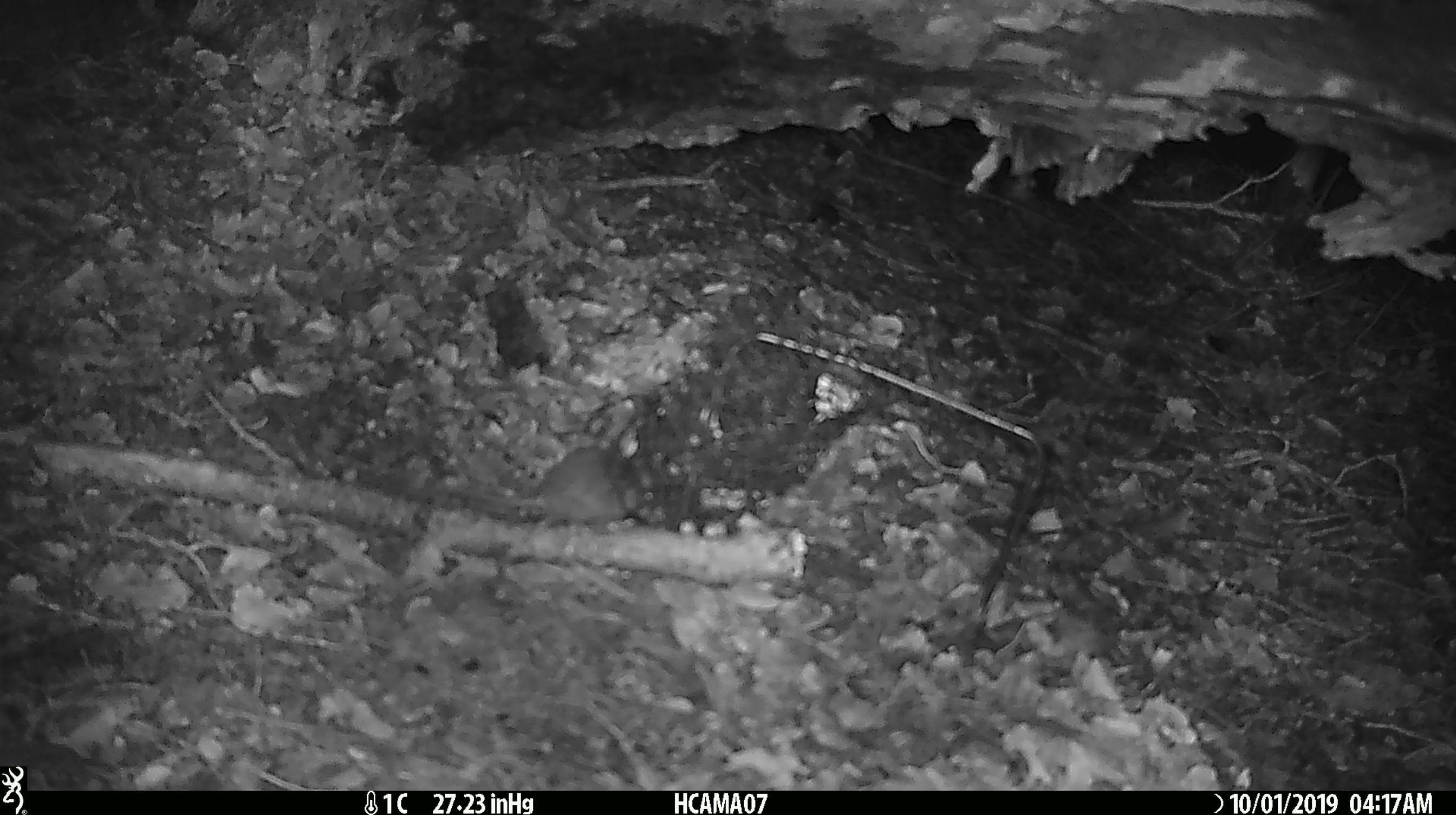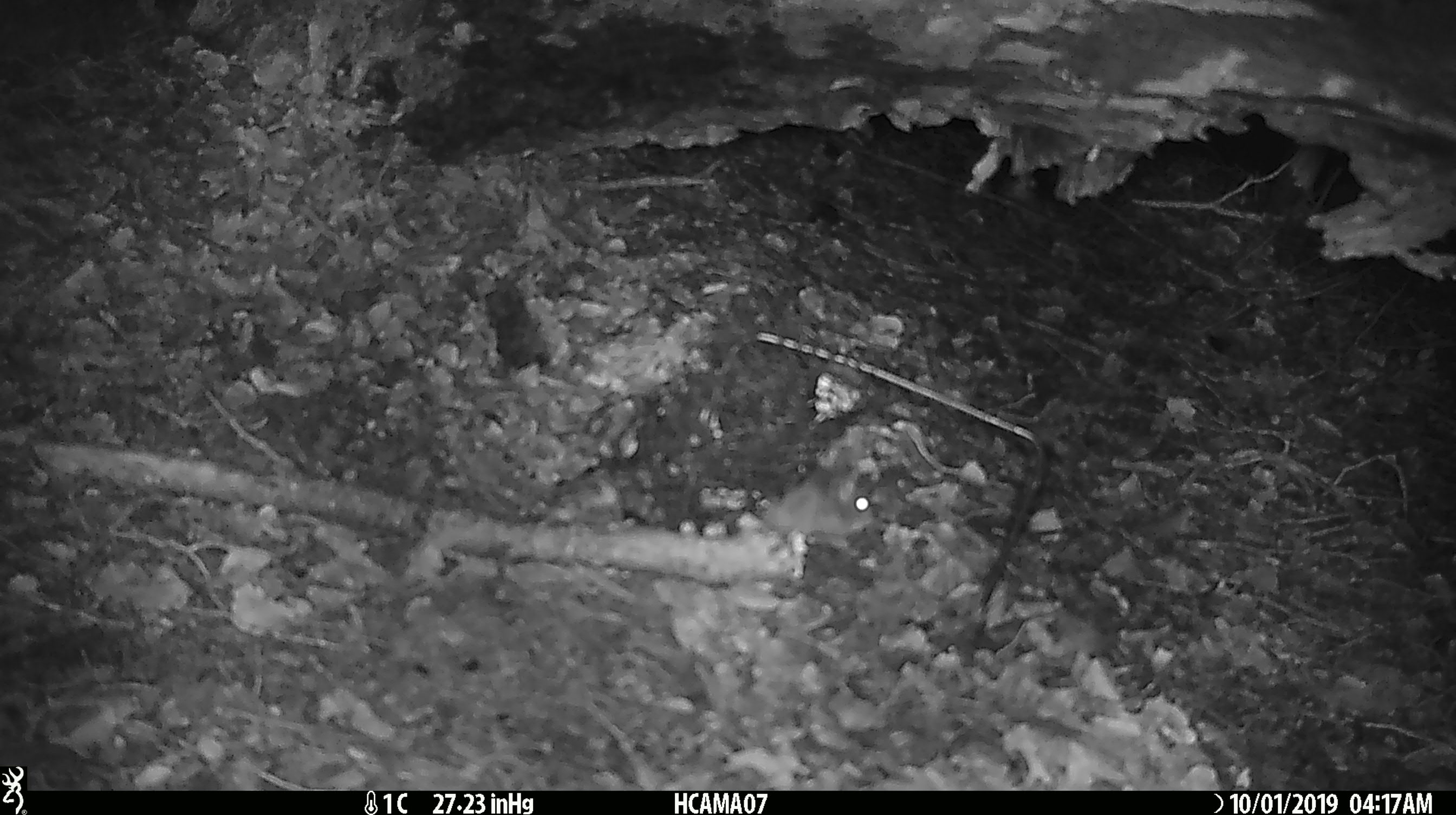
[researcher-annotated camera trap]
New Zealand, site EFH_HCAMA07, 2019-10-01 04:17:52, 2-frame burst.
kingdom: Animalia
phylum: Chordata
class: Mammalia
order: Rodentia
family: Muridae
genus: Mus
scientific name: Mus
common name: mouse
Mouse (Mus).